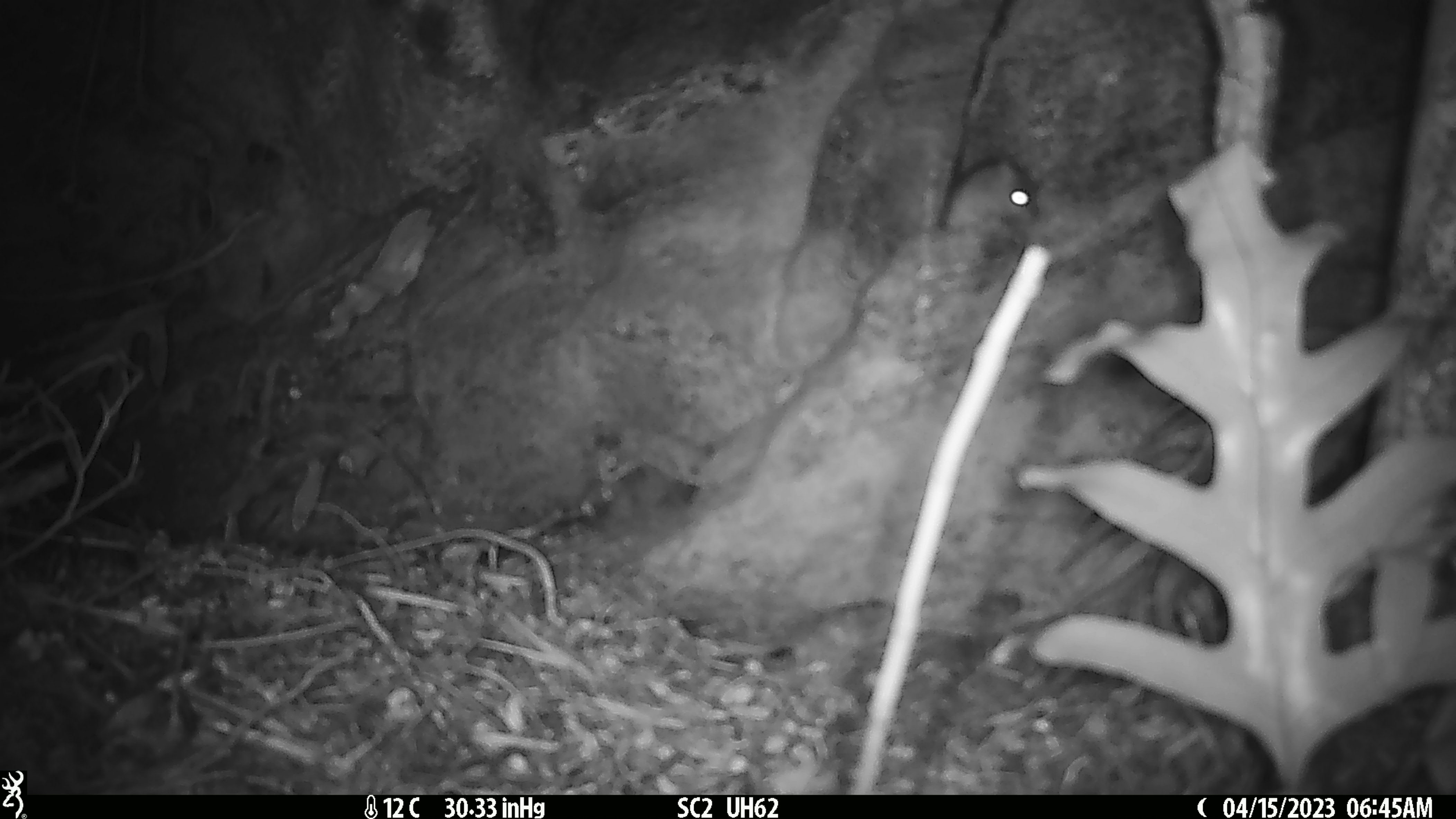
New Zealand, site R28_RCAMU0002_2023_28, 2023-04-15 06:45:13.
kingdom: Animalia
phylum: Chordata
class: Mammalia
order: Rodentia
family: Muridae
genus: Mus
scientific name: Mus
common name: mouse